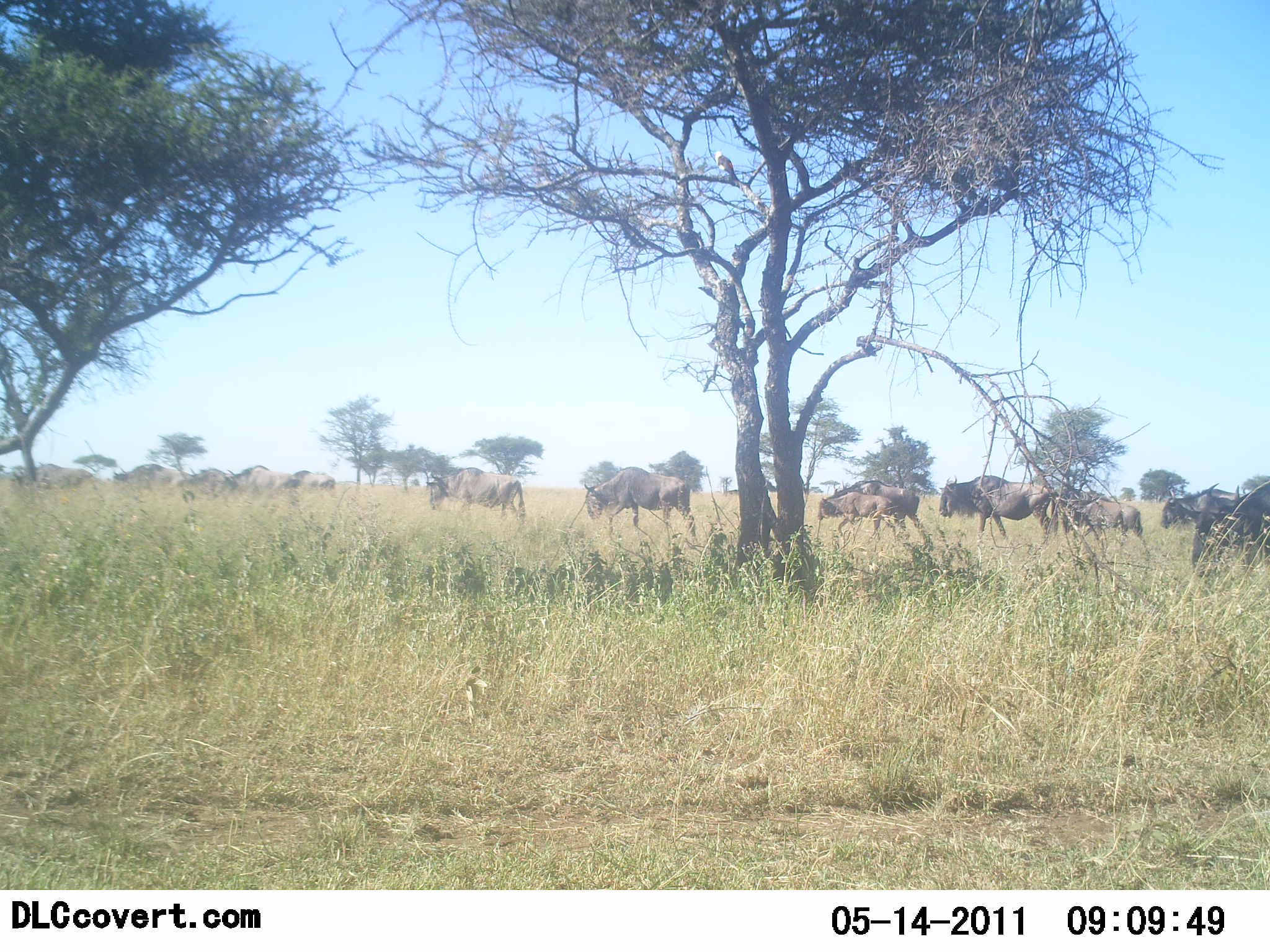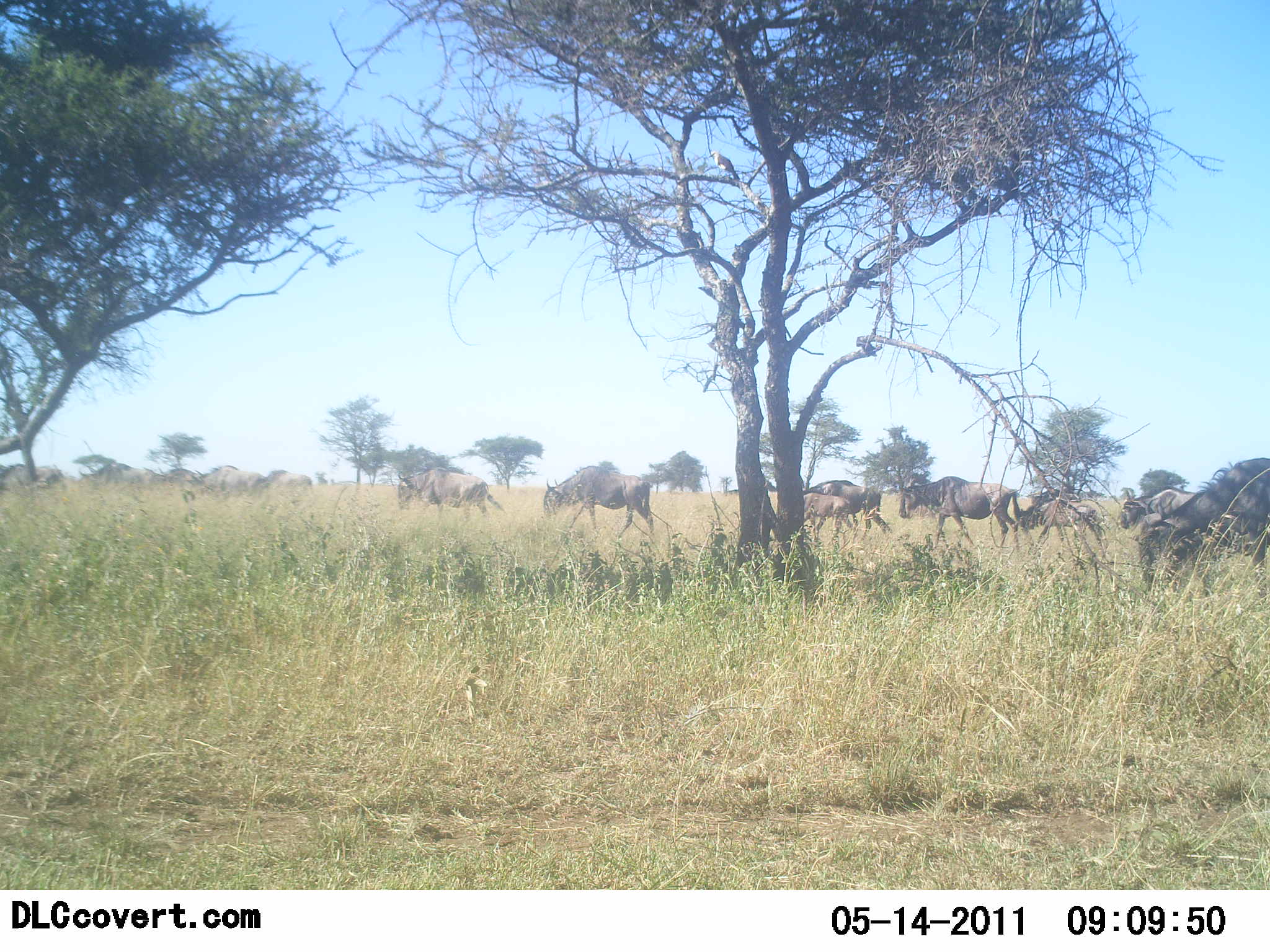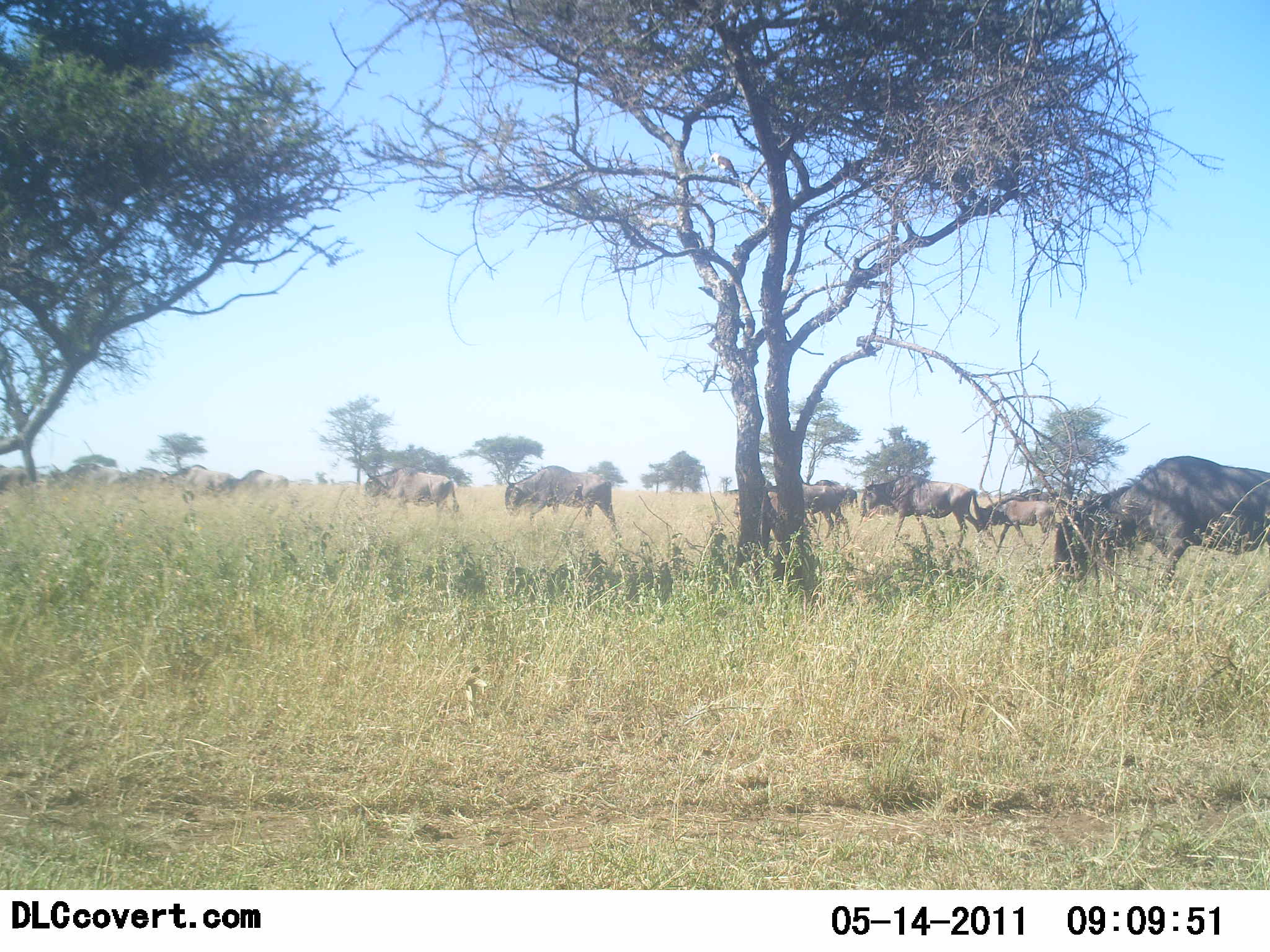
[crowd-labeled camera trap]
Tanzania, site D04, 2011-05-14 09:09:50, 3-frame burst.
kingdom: Animalia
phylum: Chordata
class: Mammalia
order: Artiodactyla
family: Bovidae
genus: Connochaetes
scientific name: Connochaetes taurinus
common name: blue wildebeest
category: wildebeest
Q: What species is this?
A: Wildebeest (blue wildebeest) (Connochaetes taurinus).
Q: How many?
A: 11-50.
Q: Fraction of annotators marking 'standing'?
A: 20%.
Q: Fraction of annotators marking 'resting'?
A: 0%.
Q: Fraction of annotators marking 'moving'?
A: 100%.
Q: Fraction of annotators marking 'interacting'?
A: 0%.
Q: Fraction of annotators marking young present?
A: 30%.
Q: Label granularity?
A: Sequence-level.